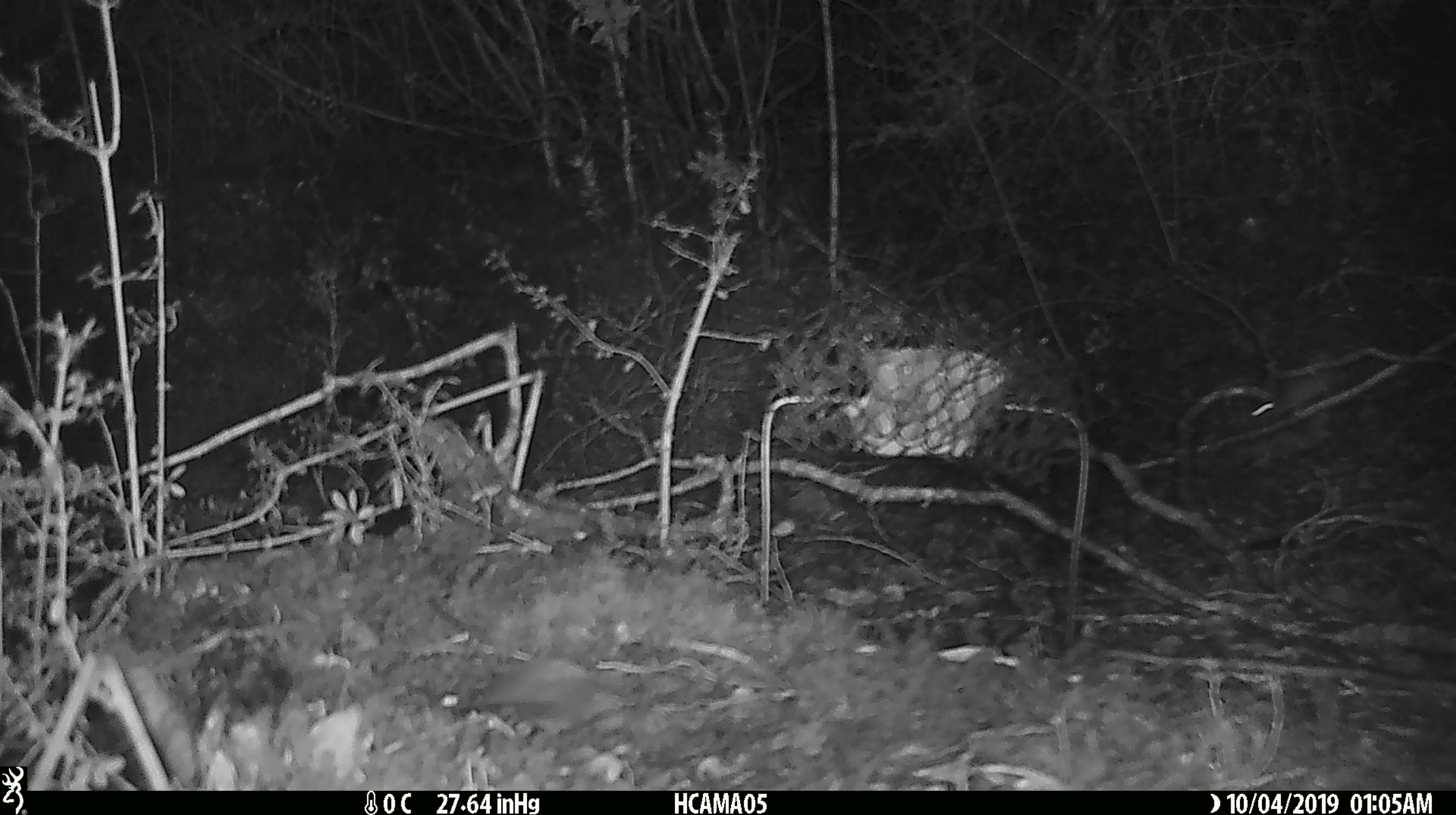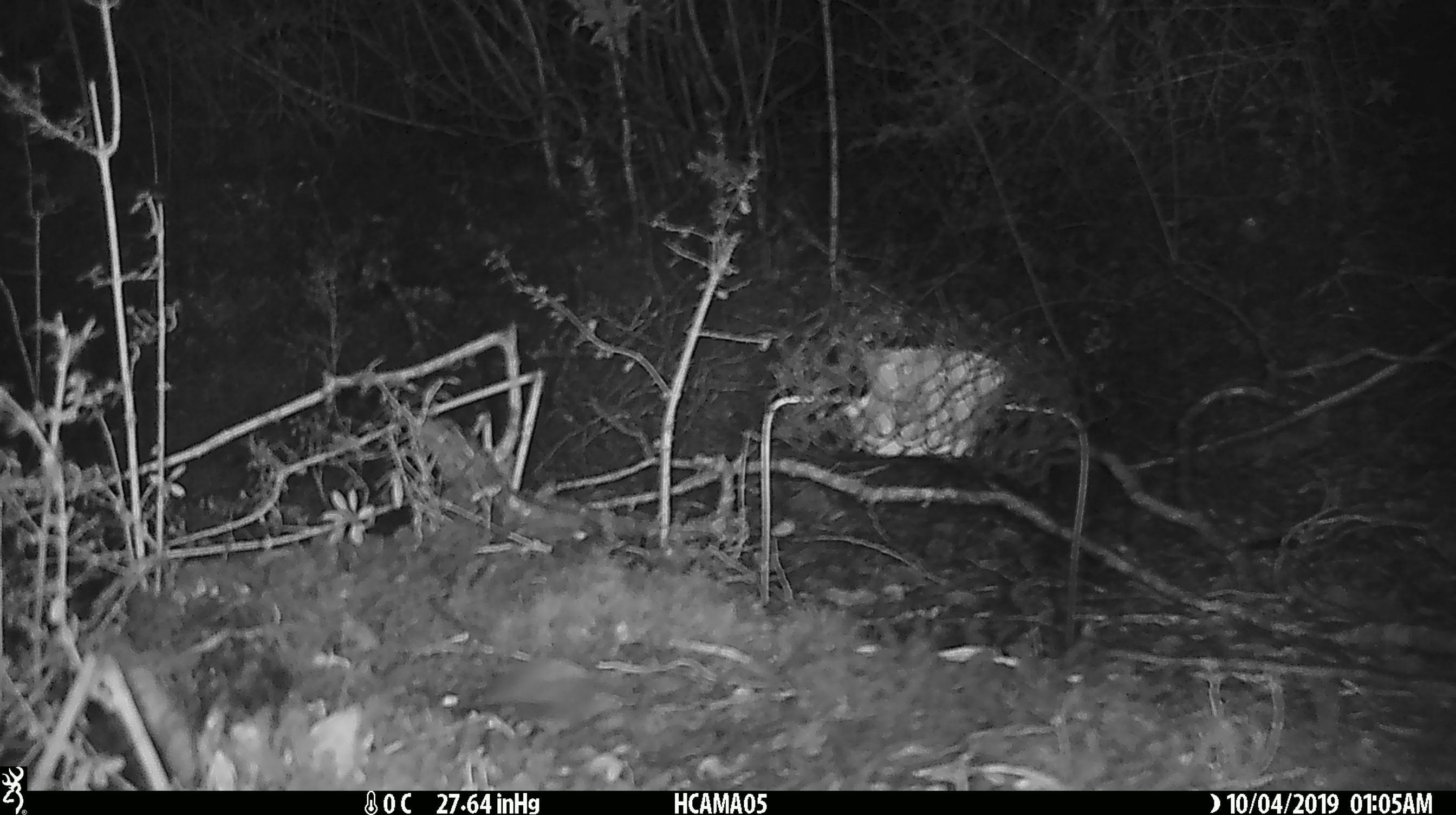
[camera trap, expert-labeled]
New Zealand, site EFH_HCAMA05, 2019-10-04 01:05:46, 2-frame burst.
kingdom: Animalia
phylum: Chordata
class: Mammalia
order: Rodentia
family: Muridae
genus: Mus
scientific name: Mus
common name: mouse